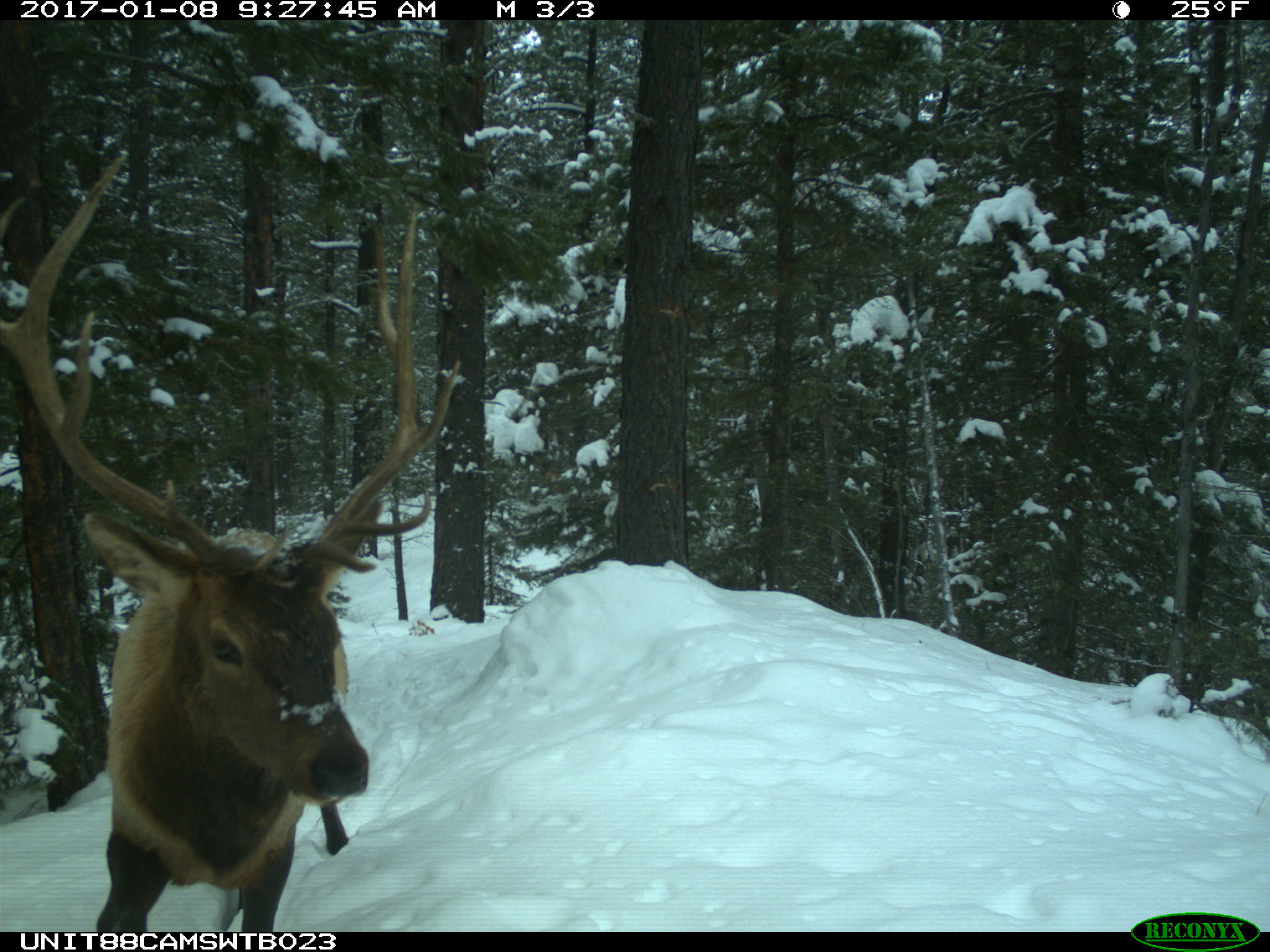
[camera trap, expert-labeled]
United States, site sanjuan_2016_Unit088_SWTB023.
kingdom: Animalia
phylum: Chordata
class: Mammalia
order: Artiodactyla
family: Cervidae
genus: Cervus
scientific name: Cervus elaphus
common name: red deer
Cervus elaphus (red deer).